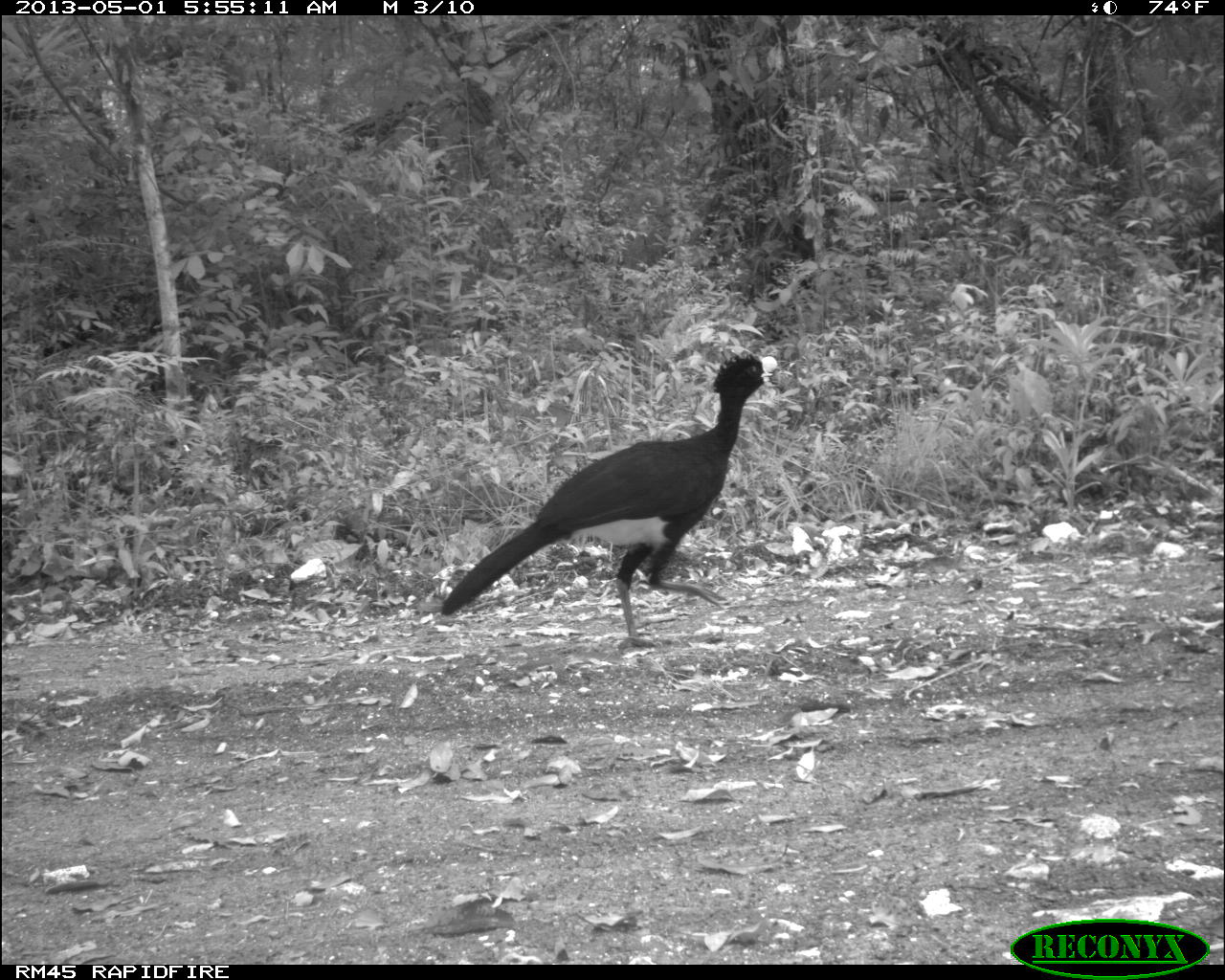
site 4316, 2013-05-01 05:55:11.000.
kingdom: Animalia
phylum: Chordata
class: Aves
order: Galliformes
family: Cracidae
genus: Crax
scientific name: Crax rubra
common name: great curassow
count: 1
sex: male